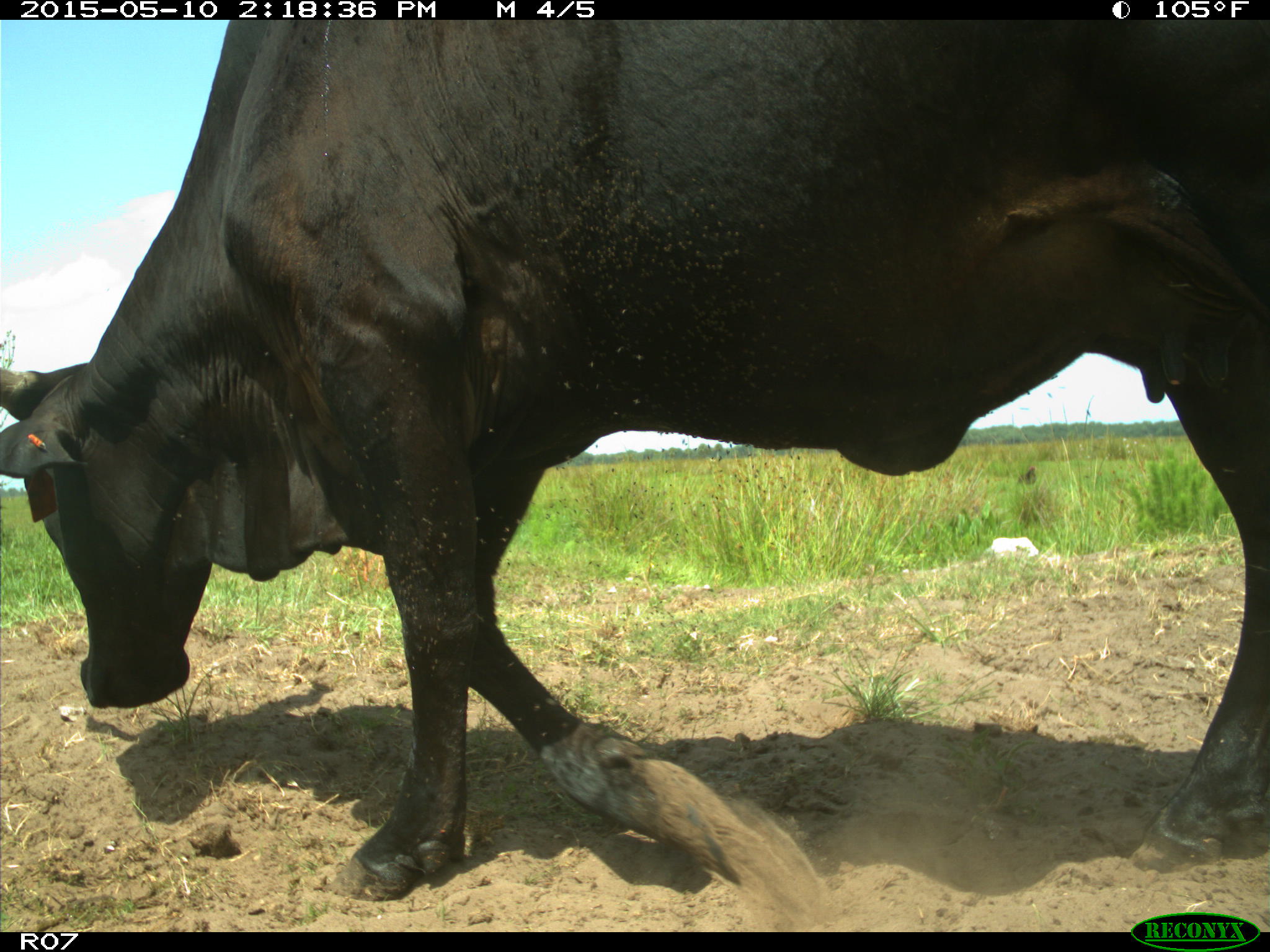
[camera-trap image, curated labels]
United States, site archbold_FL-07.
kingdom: Animalia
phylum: Chordata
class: Mammalia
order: Artiodactyla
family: Bovidae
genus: Bos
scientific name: Bos taurus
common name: domestic cow